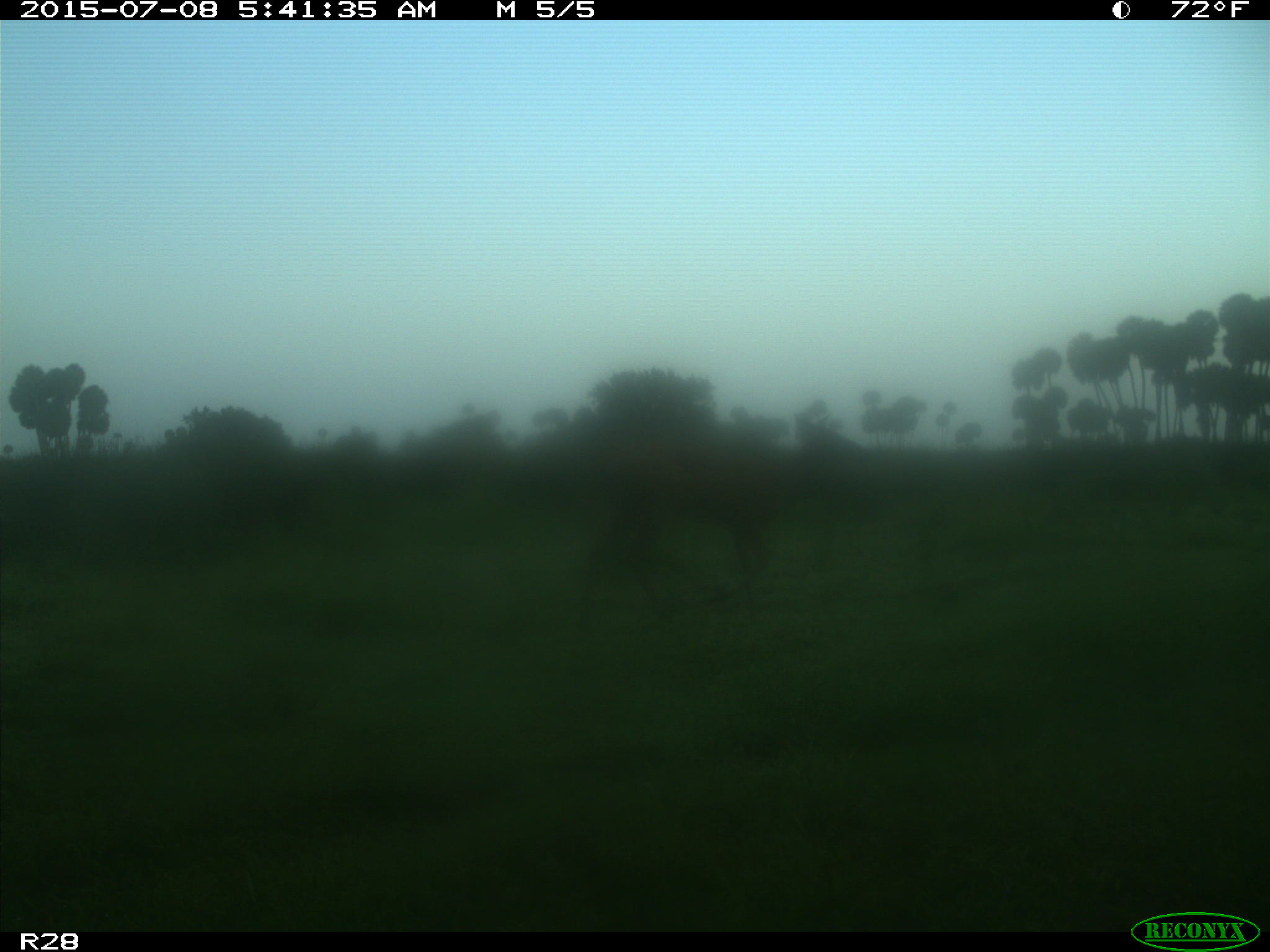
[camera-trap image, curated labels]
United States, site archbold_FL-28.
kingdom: Animalia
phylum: Chordata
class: Mammalia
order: Artiodactyla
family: Cervidae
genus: Odocoileus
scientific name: Odocoileus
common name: deer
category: unidentified deer